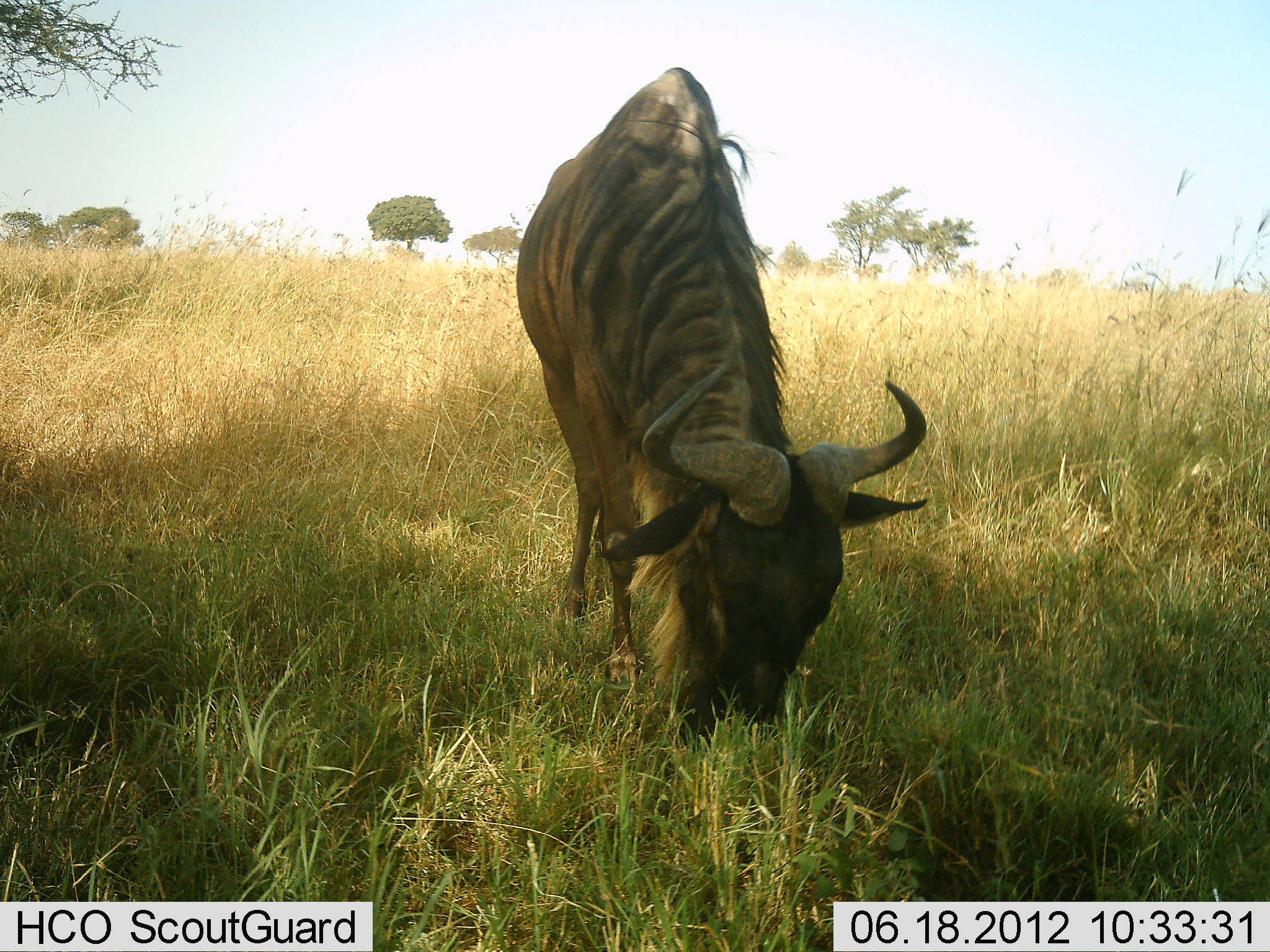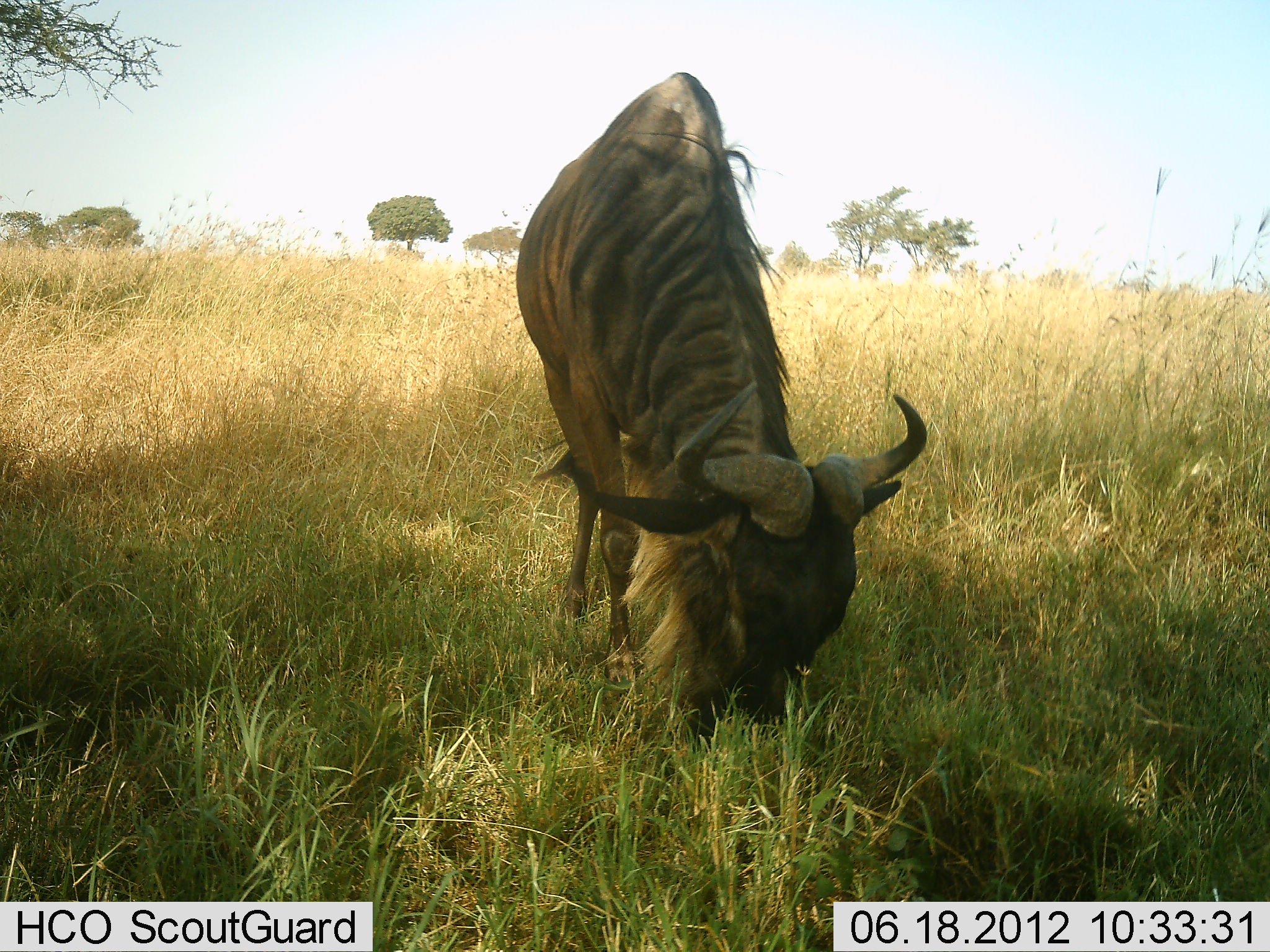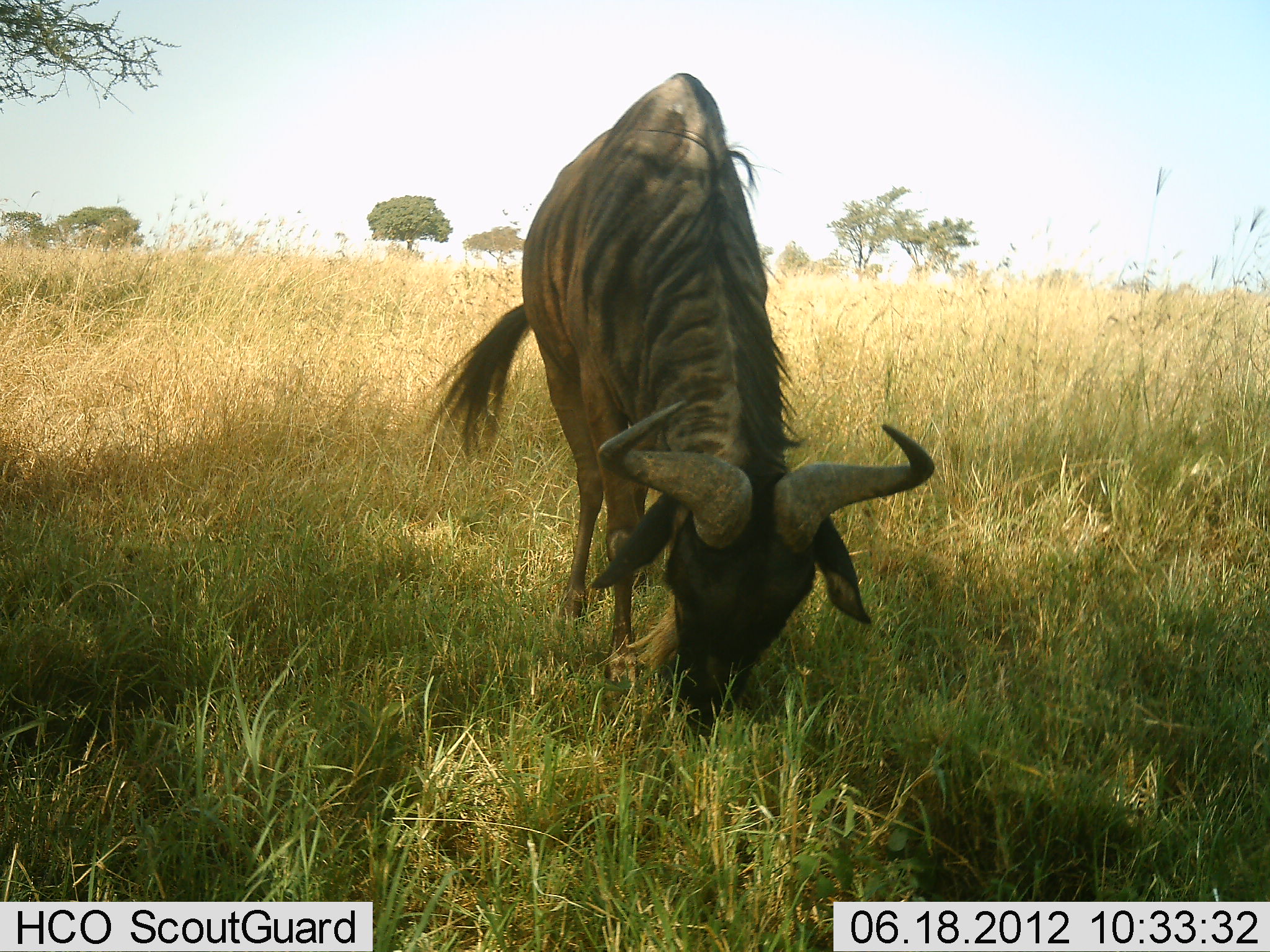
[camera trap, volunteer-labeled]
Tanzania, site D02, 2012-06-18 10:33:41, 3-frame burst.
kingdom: Animalia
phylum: Chordata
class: Mammalia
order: Artiodactyla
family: Bovidae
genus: Connochaetes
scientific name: Connochaetes taurinus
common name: blue wildebeest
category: wildebeest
Wildebeest (blue wildebeest) (Connochaetes taurinus), count 1. Behavior (volunteer vote fractions): standing 30%, resting 0%, moving 0%, interacting 0%. Young present (vote fraction): 0%. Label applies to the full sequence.